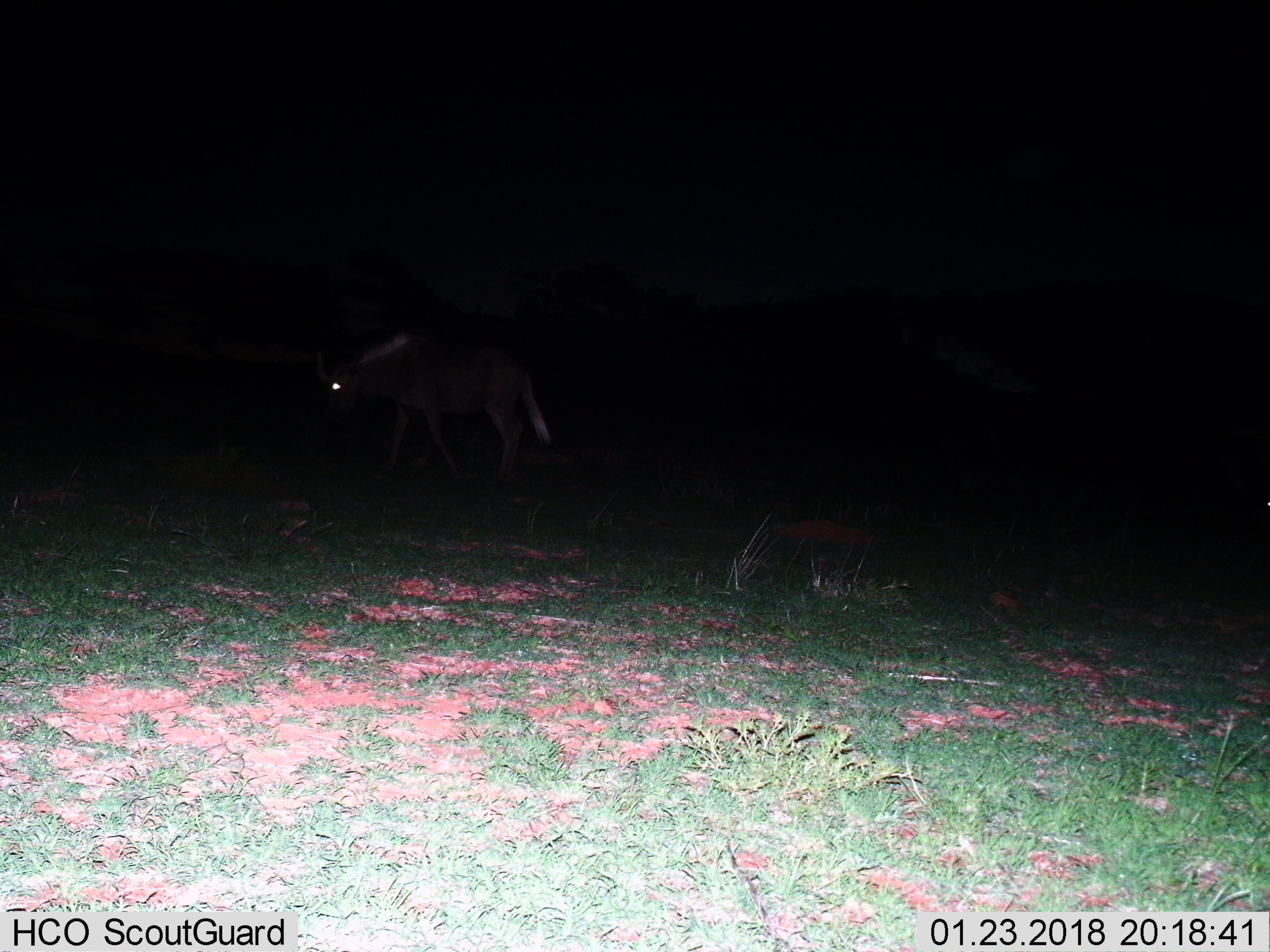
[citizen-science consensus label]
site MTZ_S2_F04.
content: unidentified animal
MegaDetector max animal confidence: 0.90